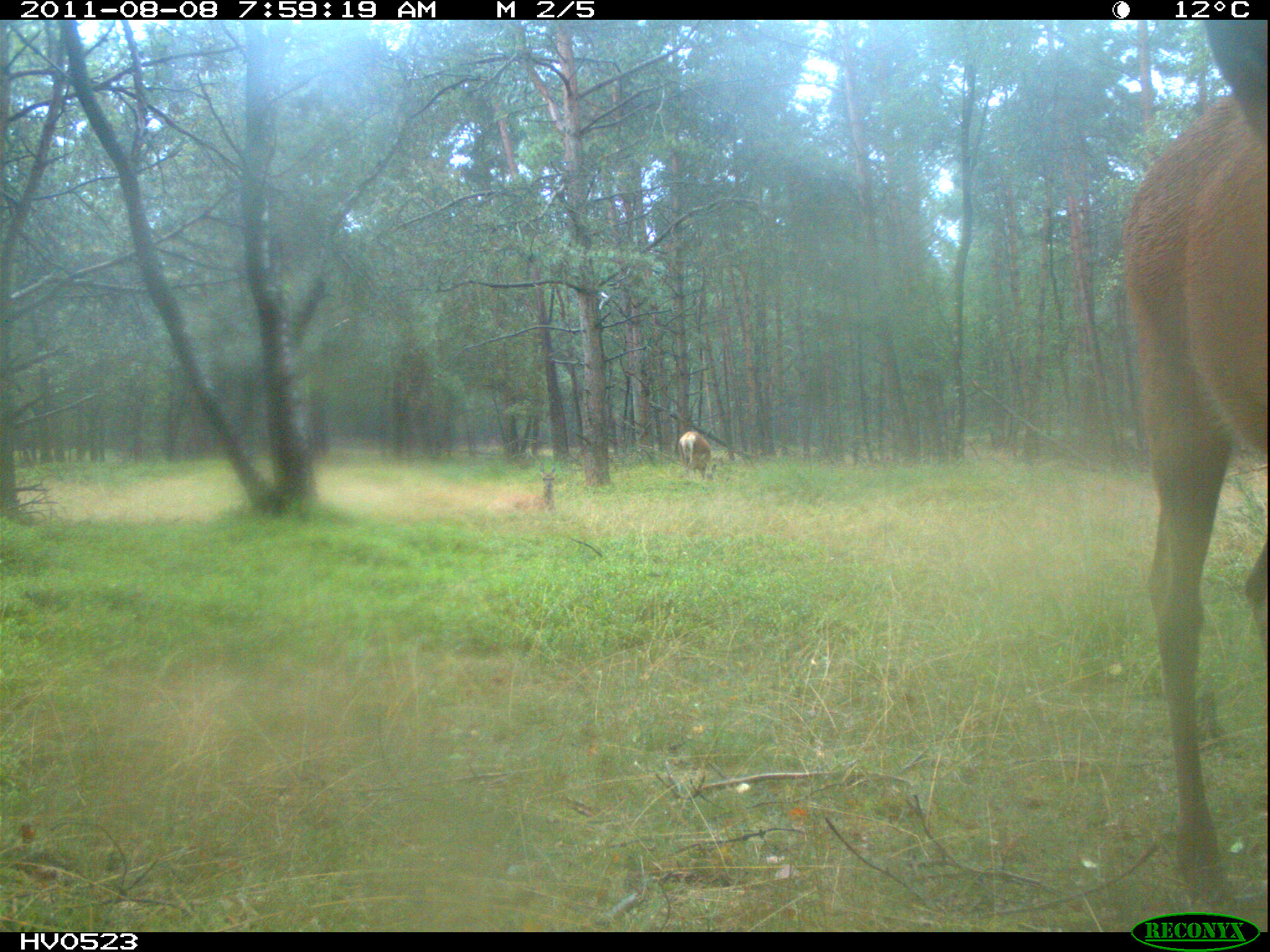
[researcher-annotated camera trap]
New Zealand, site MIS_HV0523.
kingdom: Animalia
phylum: Chordata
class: Mammalia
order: Artiodactyla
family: Cervidae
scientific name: Cervidae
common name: deer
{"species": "deer (Cervidae)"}